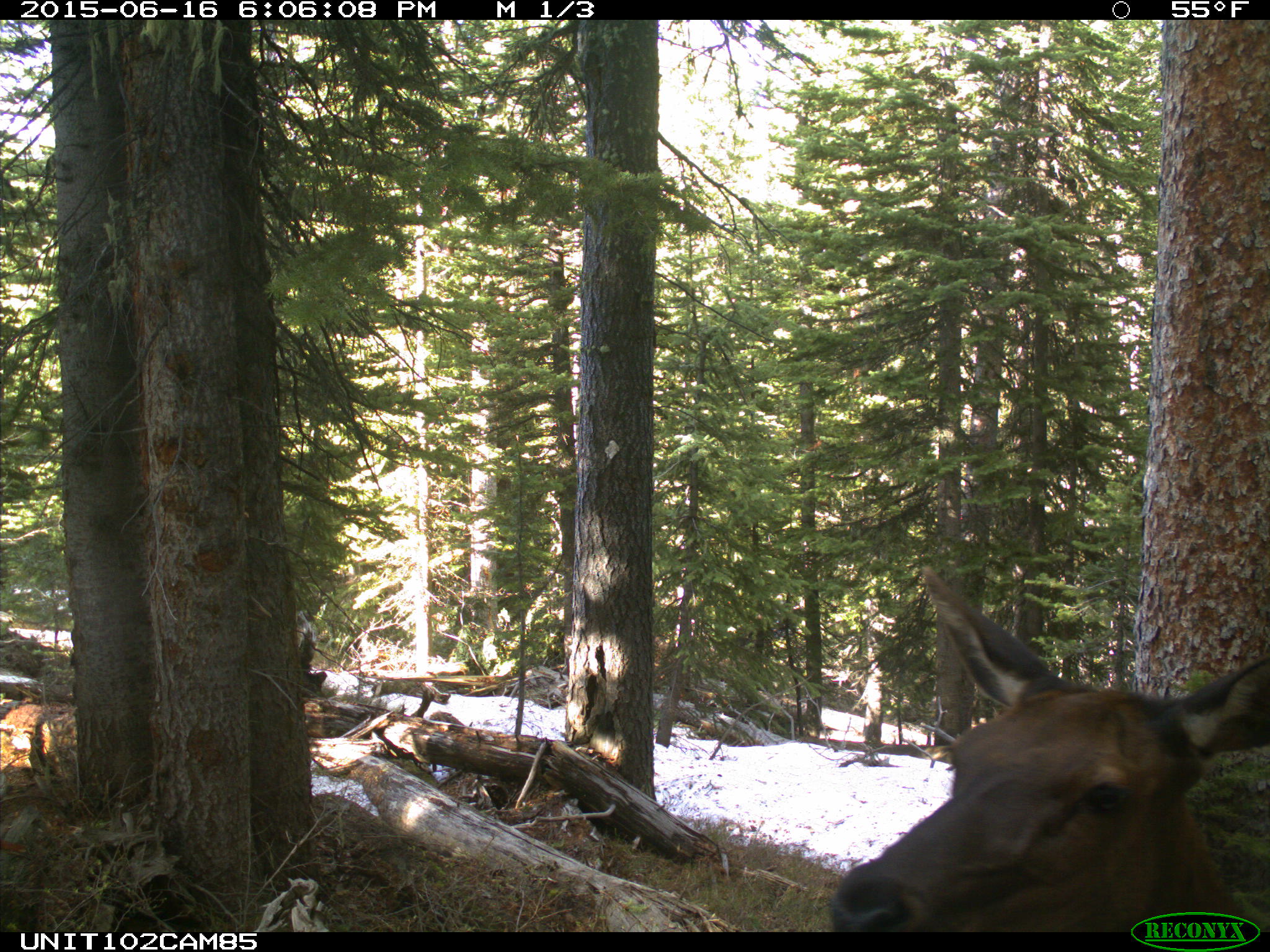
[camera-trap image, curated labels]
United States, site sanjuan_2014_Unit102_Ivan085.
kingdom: Animalia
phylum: Chordata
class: Mammalia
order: Artiodactyla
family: Cervidae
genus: Cervus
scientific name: Cervus elaphus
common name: red deer